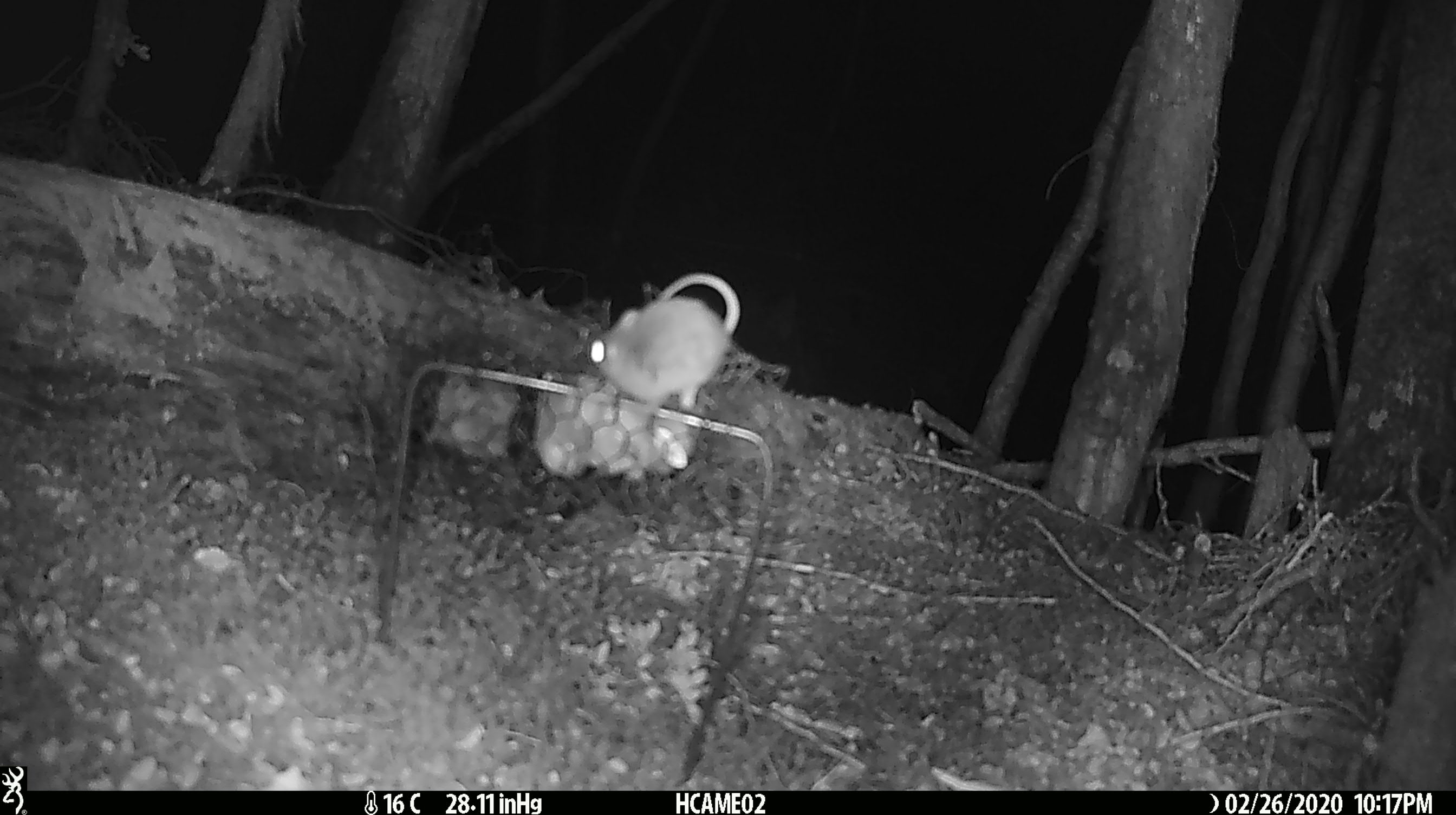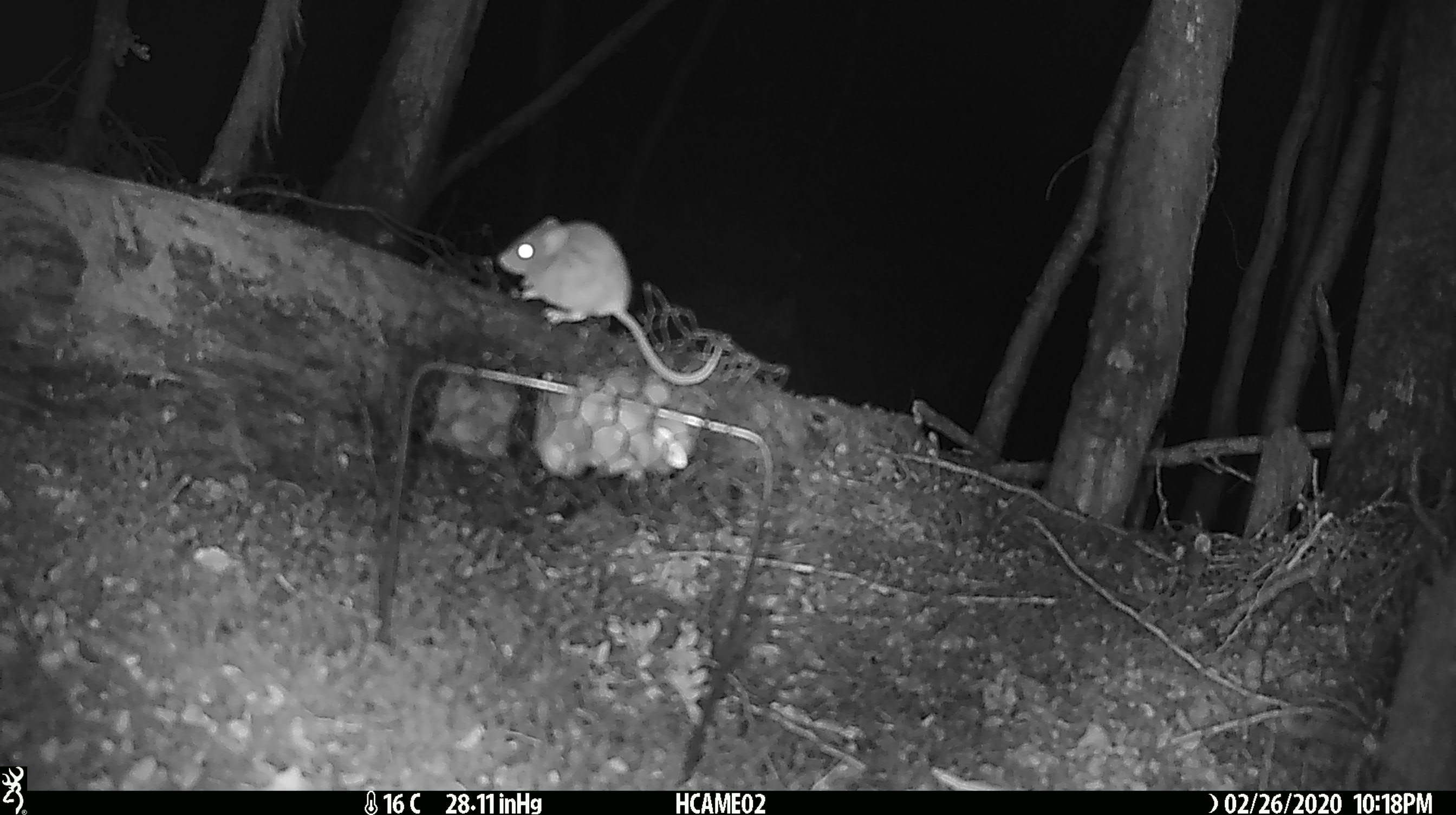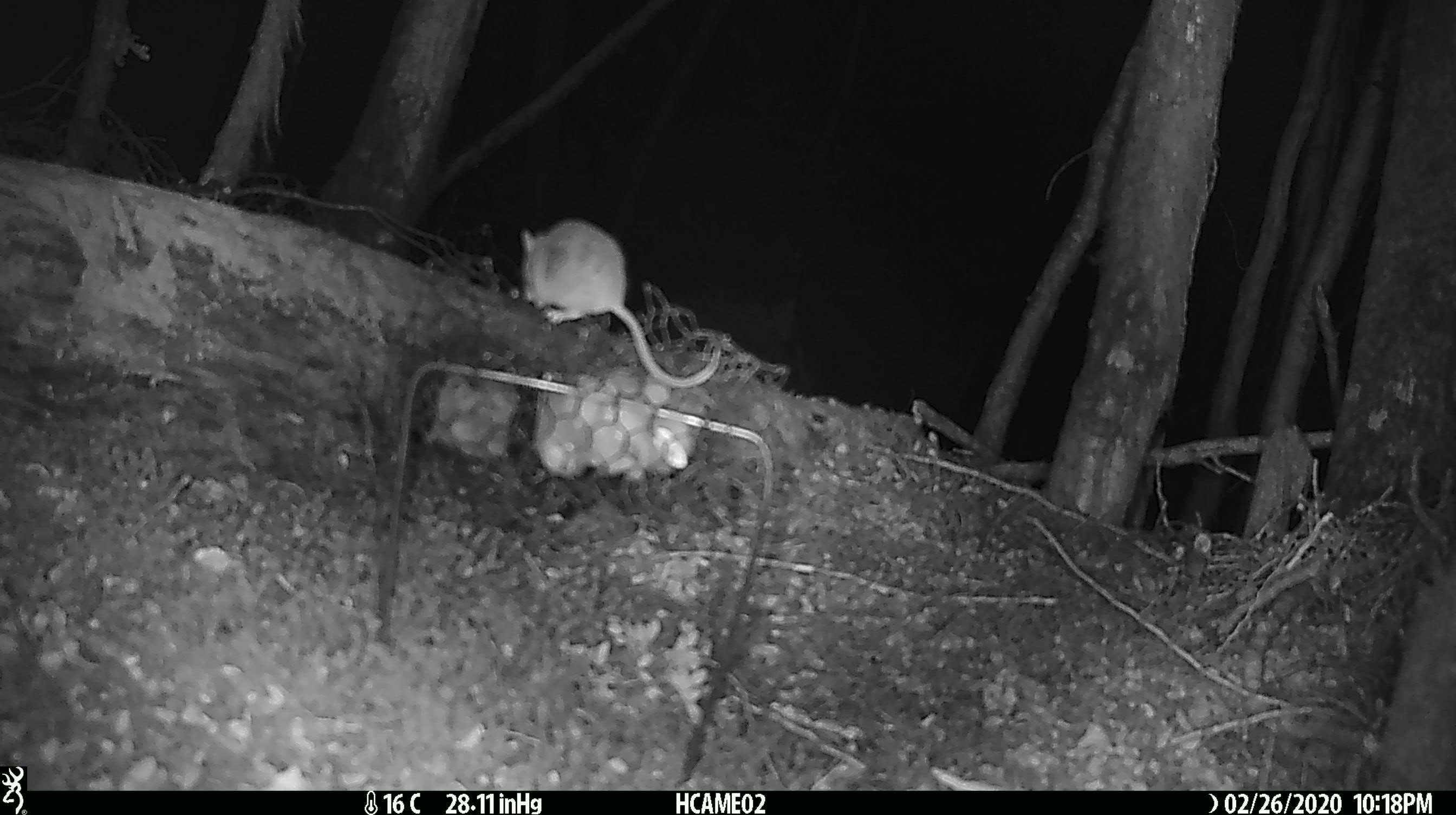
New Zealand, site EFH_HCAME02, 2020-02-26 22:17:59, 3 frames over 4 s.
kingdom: Animalia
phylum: Chordata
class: Mammalia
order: Rodentia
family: Muridae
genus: Mus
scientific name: Mus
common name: mouse